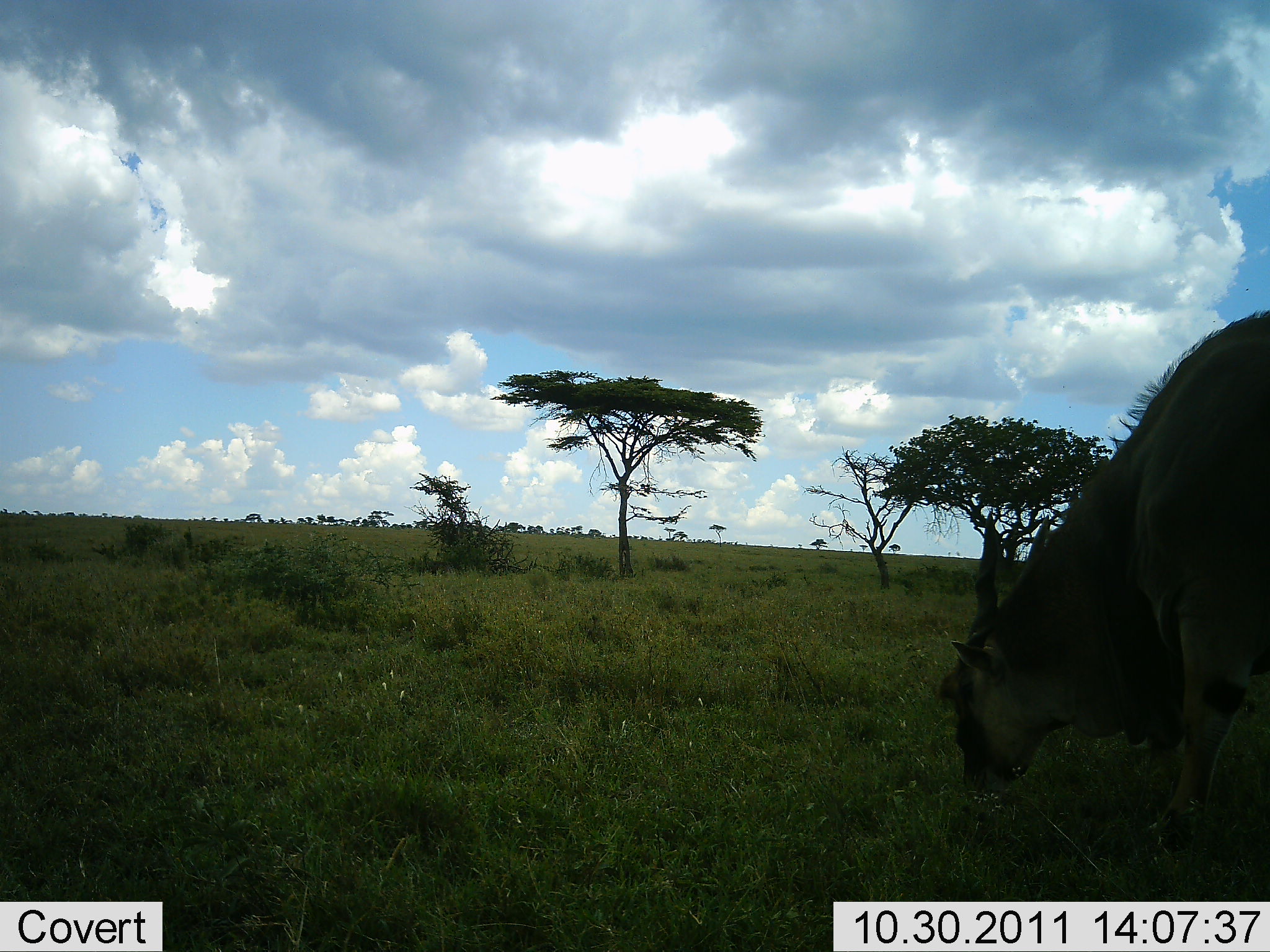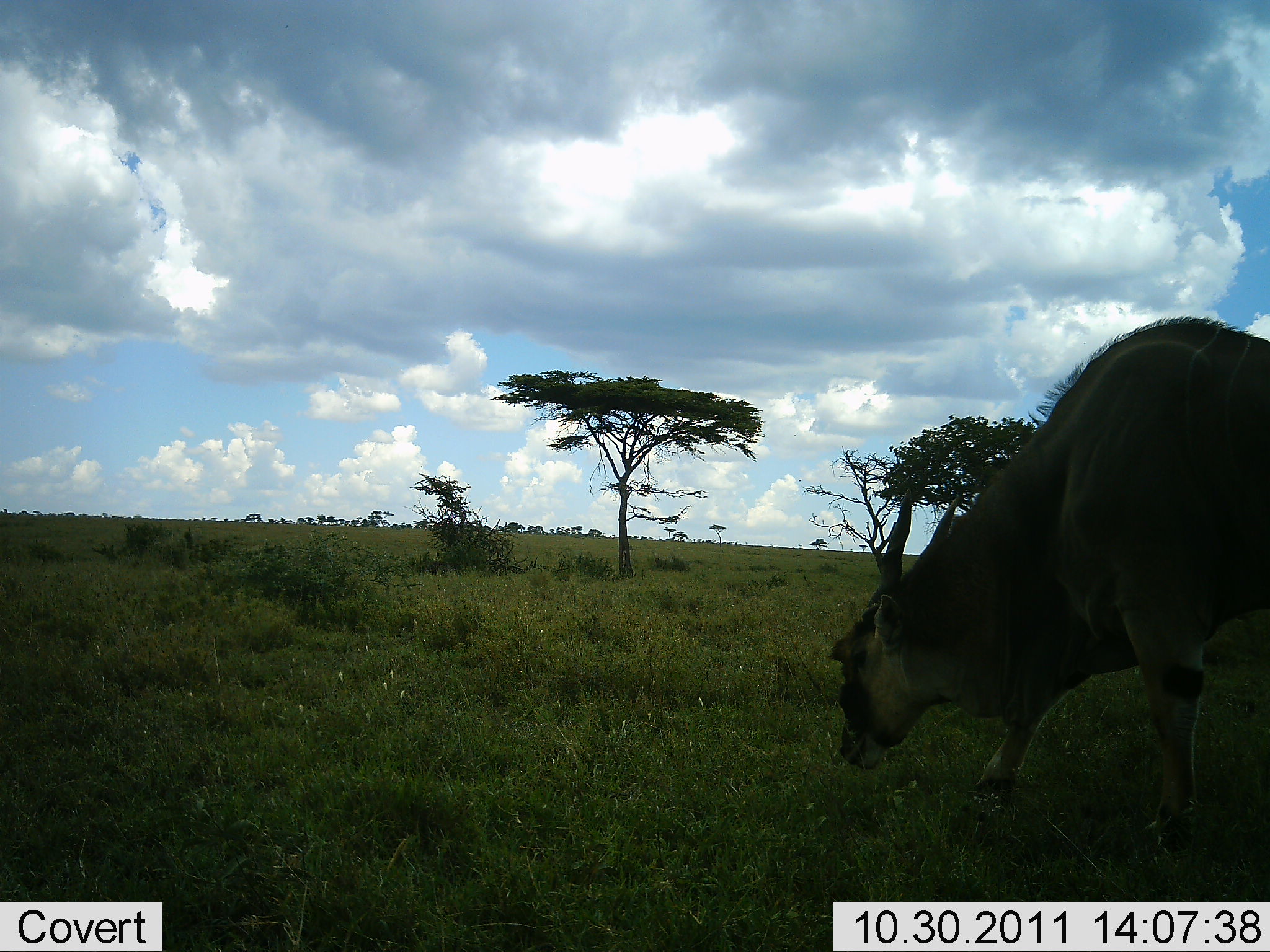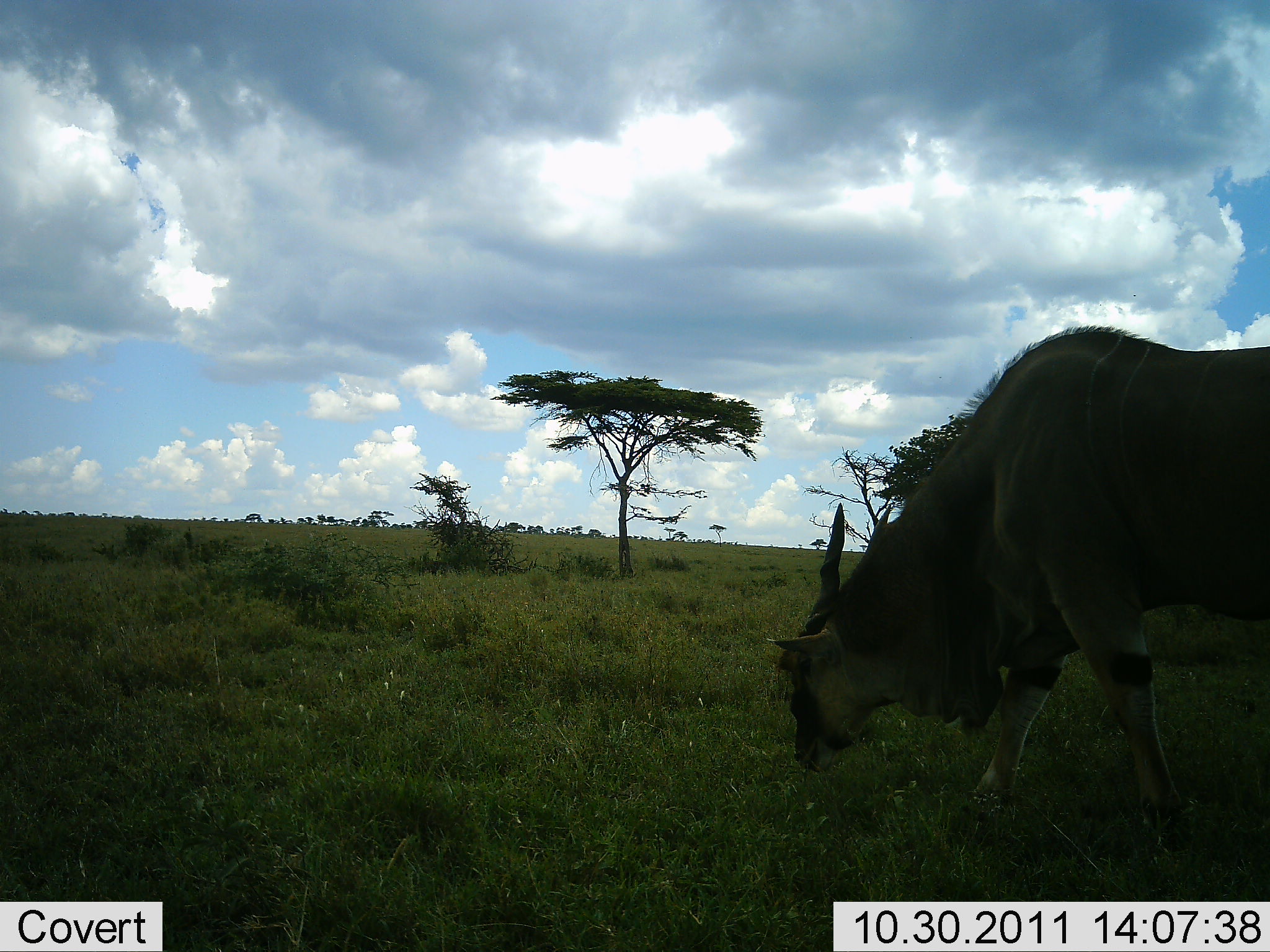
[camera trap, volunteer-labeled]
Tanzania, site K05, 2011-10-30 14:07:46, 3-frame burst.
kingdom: Animalia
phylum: Chordata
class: Mammalia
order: Artiodactyla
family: Bovidae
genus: Tragelaphus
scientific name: Tragelaphus oryx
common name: eland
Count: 1.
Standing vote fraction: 18%.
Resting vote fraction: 0%.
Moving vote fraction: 55%.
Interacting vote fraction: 0%.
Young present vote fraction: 0%.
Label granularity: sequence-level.